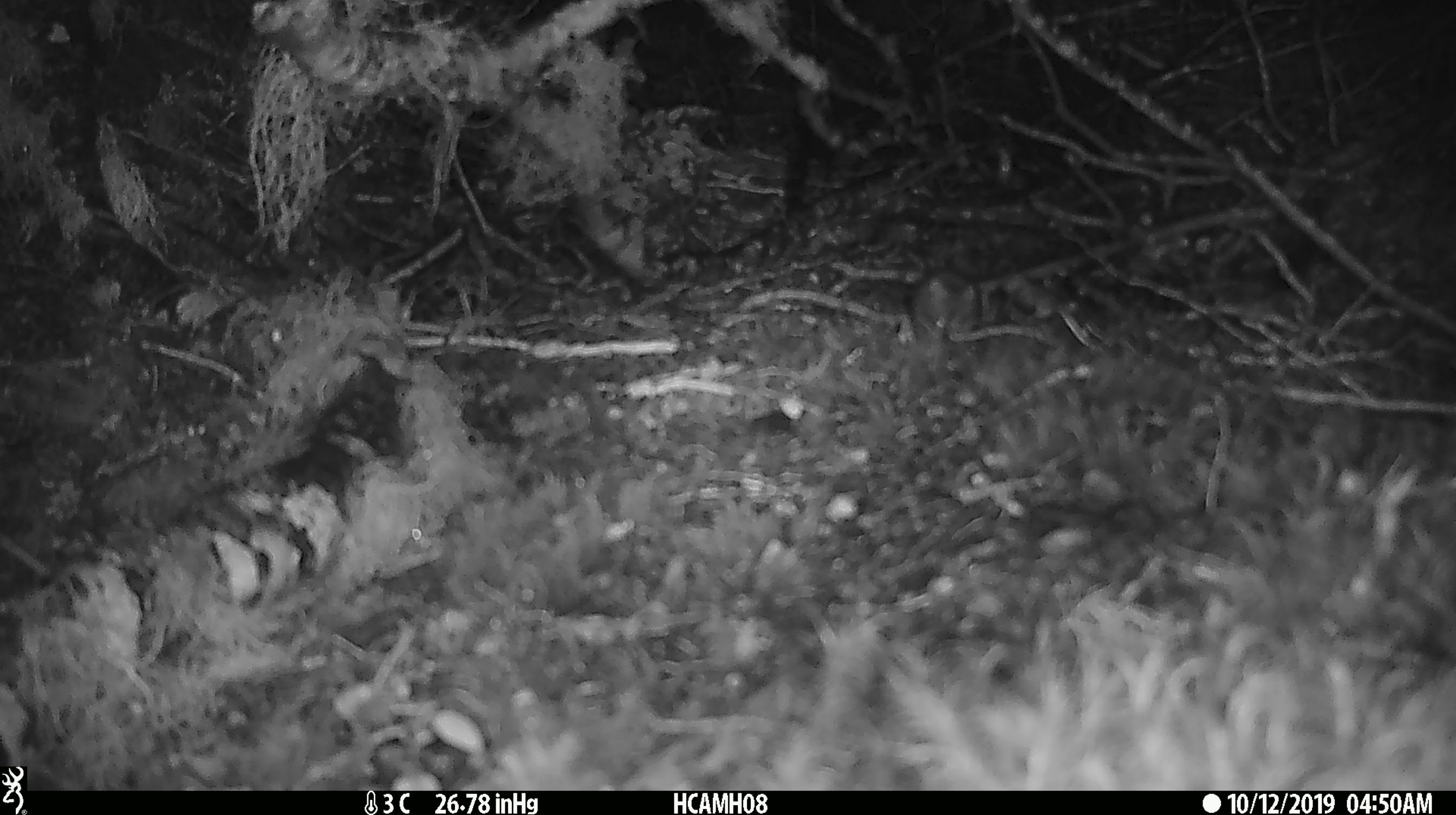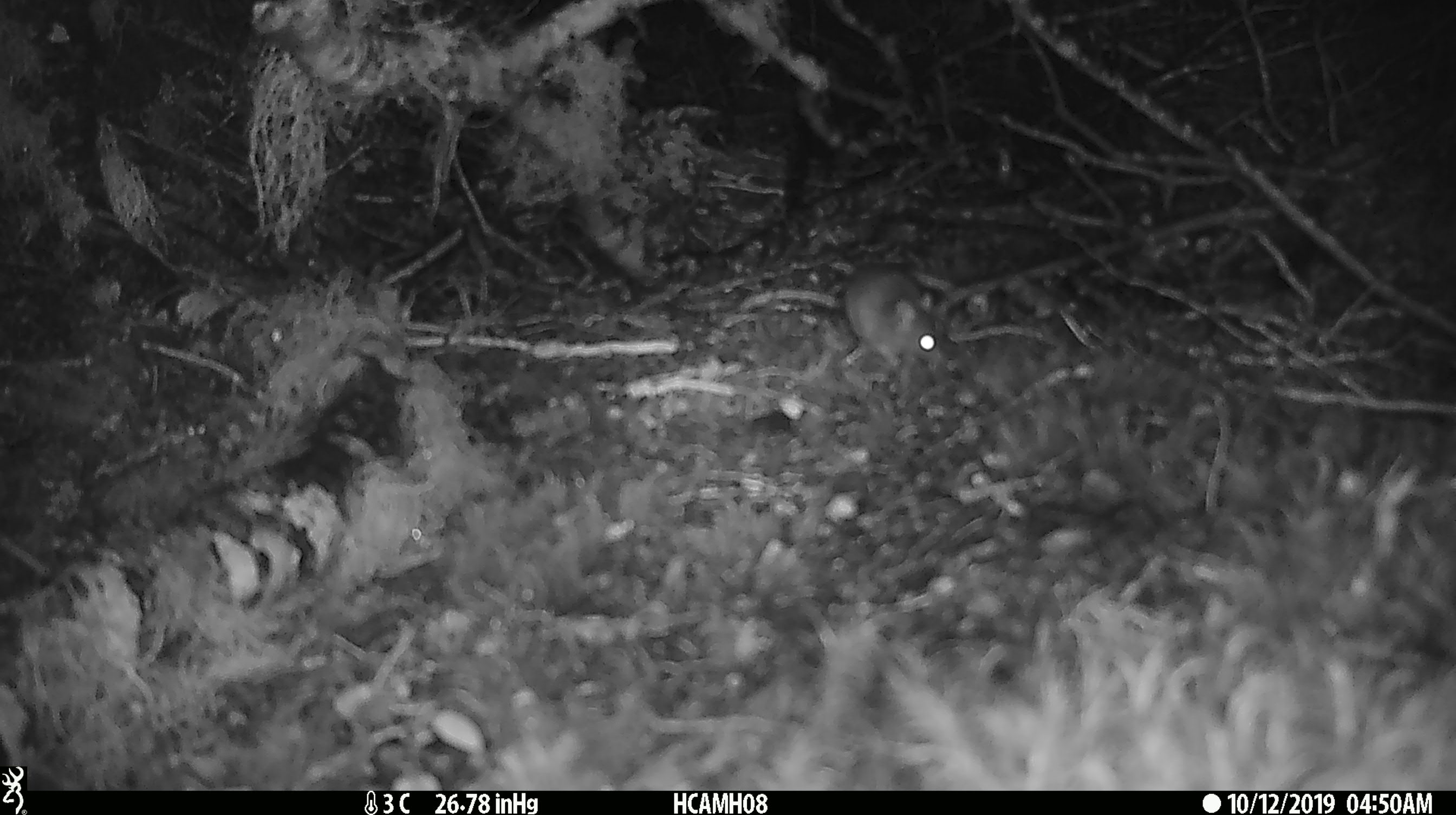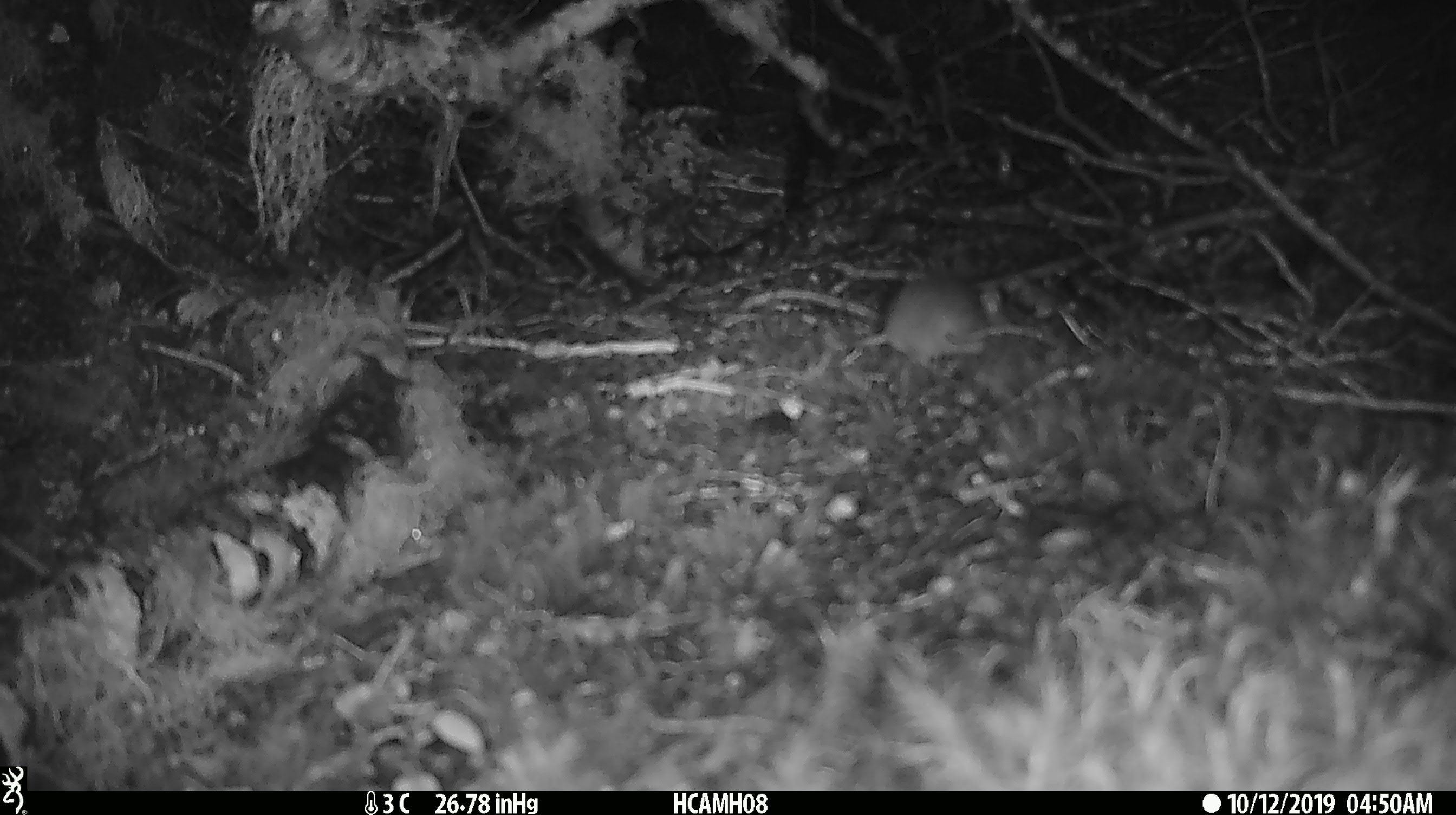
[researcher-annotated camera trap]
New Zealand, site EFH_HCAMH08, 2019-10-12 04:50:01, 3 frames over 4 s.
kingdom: Animalia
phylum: Chordata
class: Mammalia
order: Rodentia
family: Muridae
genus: Mus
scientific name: Mus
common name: mouse